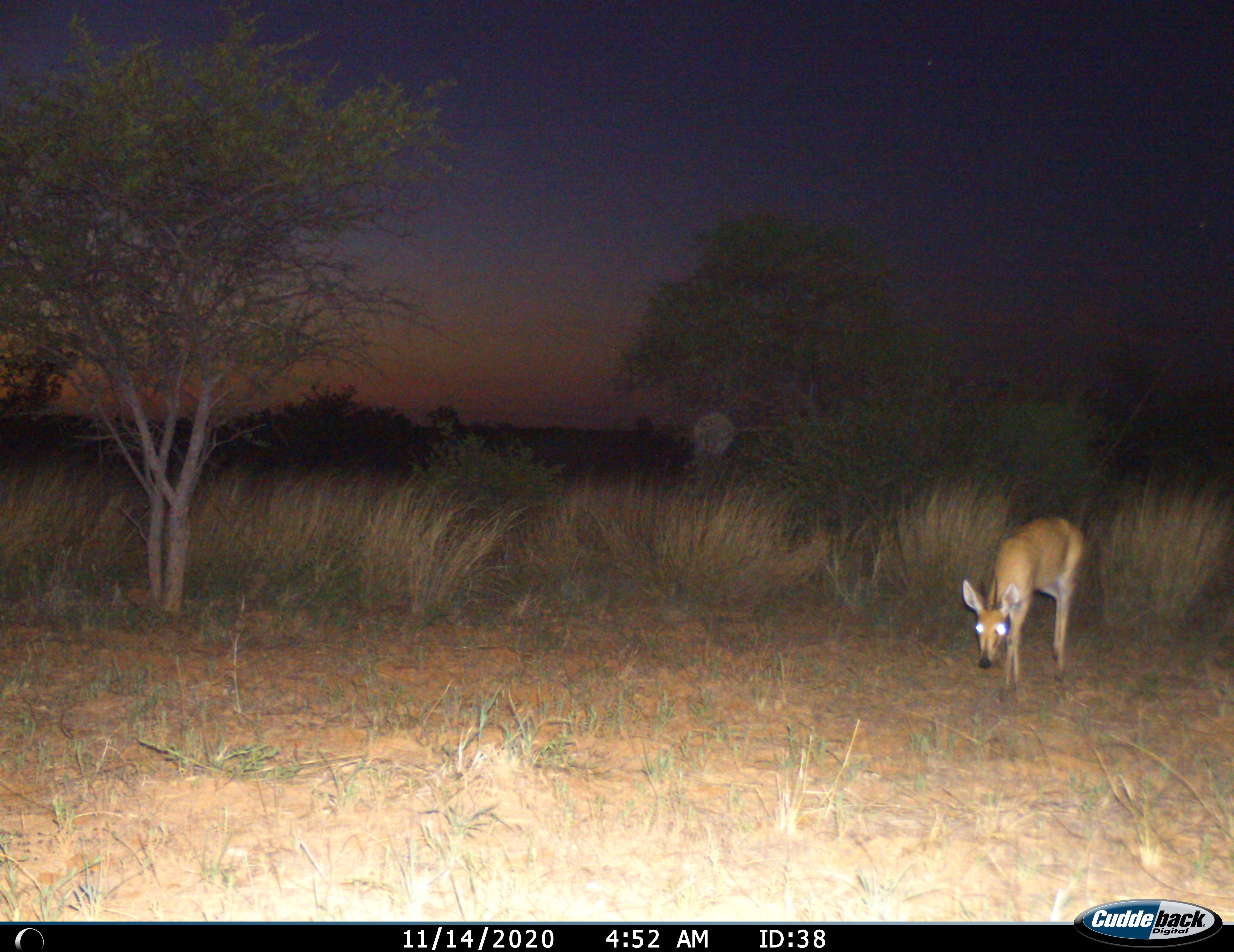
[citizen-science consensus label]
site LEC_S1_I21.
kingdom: Animalia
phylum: Chordata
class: Mammalia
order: Artiodactyla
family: Bovidae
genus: Sylvicapra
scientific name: Sylvicapra grimmia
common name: common duiker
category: duikercommongrey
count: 1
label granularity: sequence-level